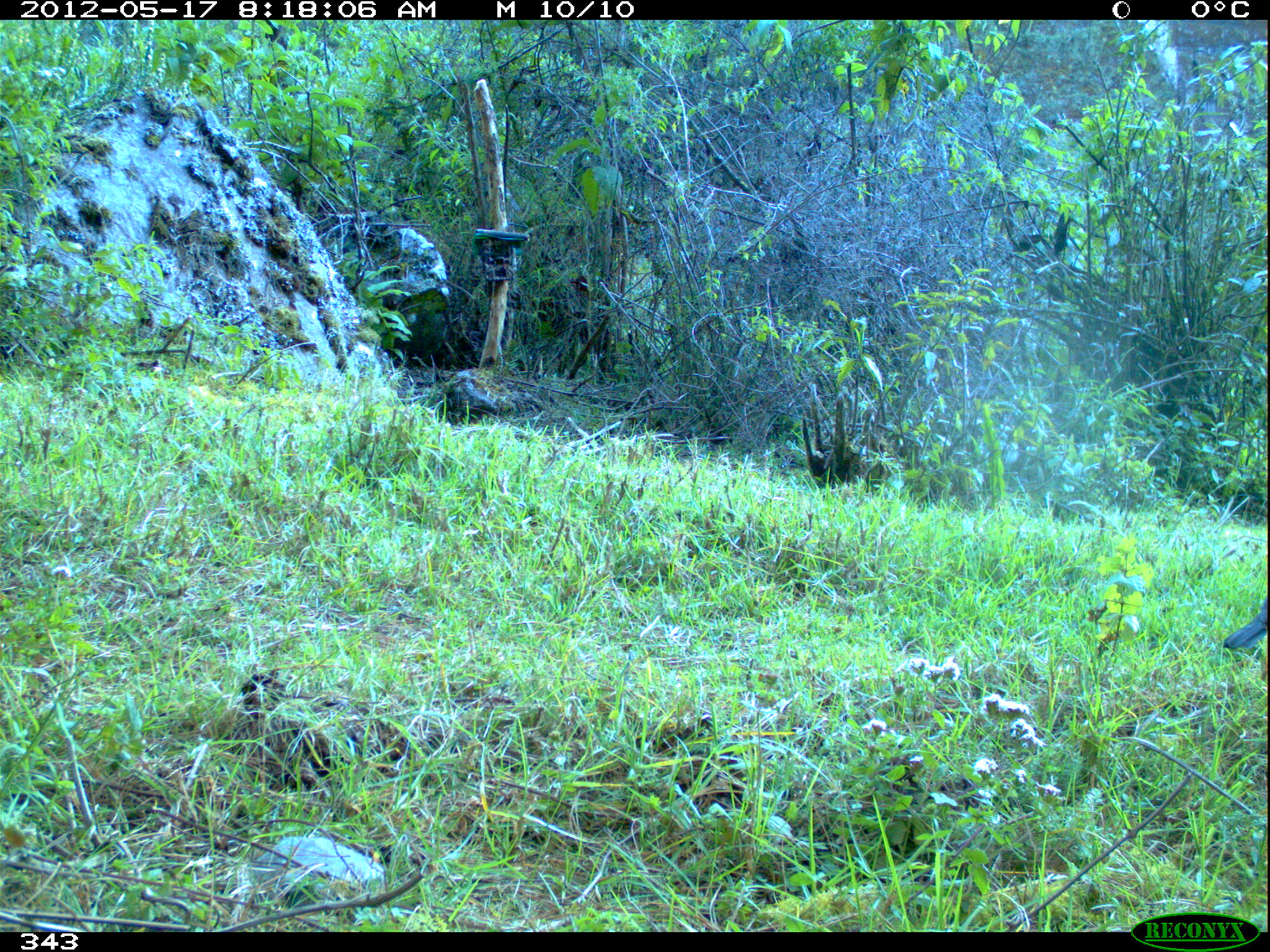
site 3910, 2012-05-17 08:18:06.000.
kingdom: Animalia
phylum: Chordata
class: Aves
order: Passeriformes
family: Turdidae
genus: Turdus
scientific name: Turdus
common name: true thrushes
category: turdus sp